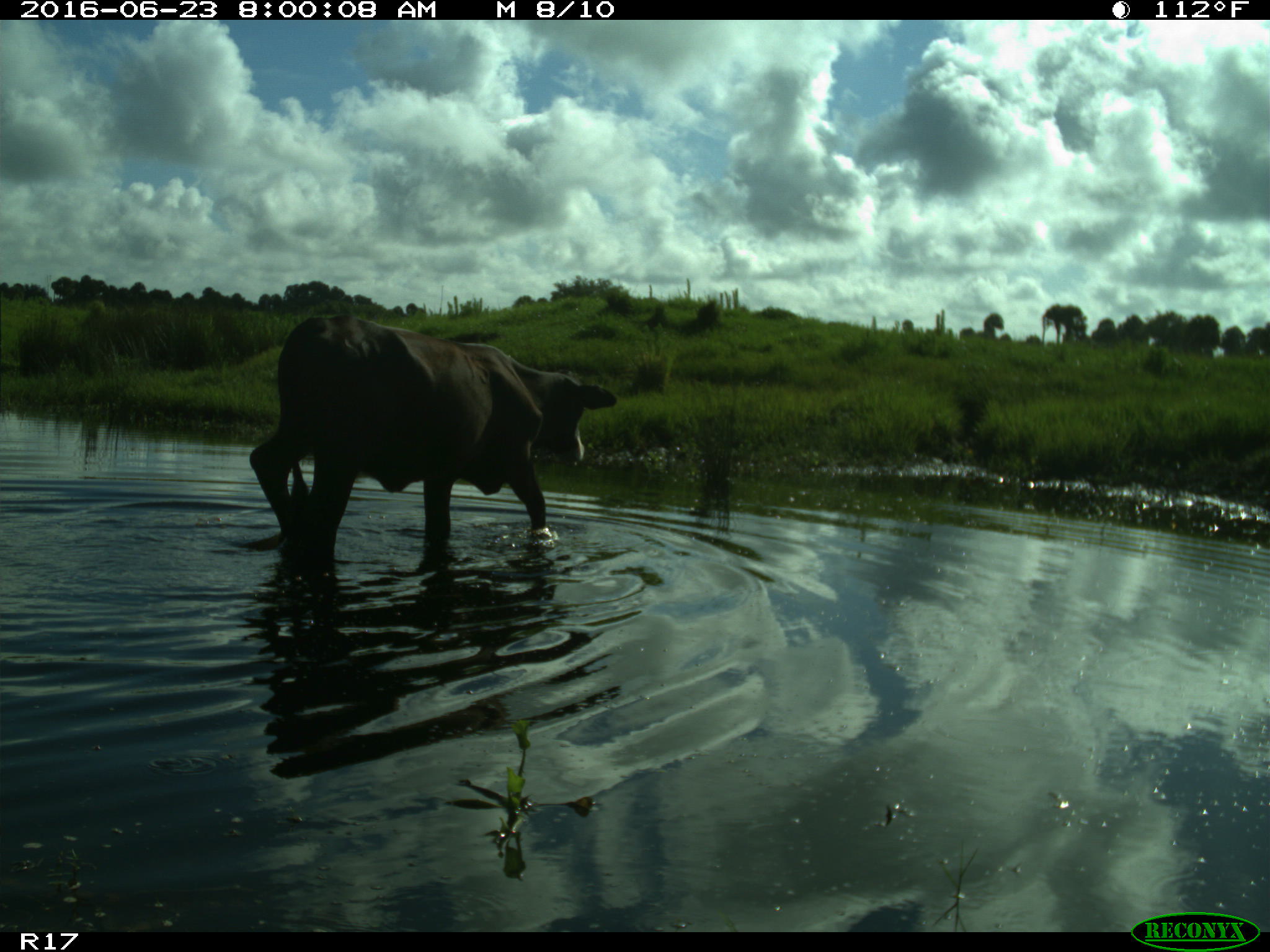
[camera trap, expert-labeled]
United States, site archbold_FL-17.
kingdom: Animalia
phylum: Chordata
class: Mammalia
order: Artiodactyla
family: Bovidae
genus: Bos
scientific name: Bos taurus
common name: domestic cow